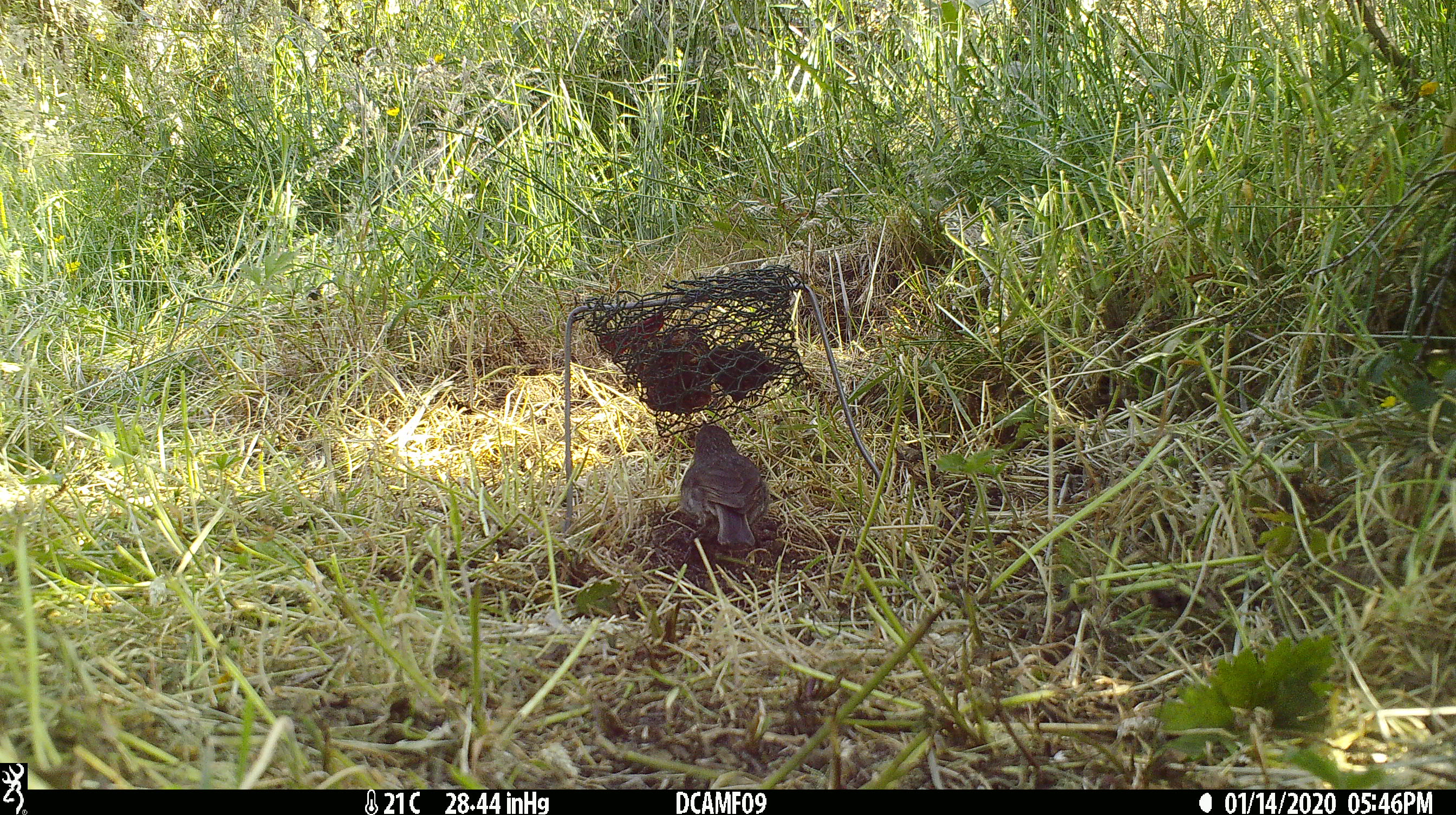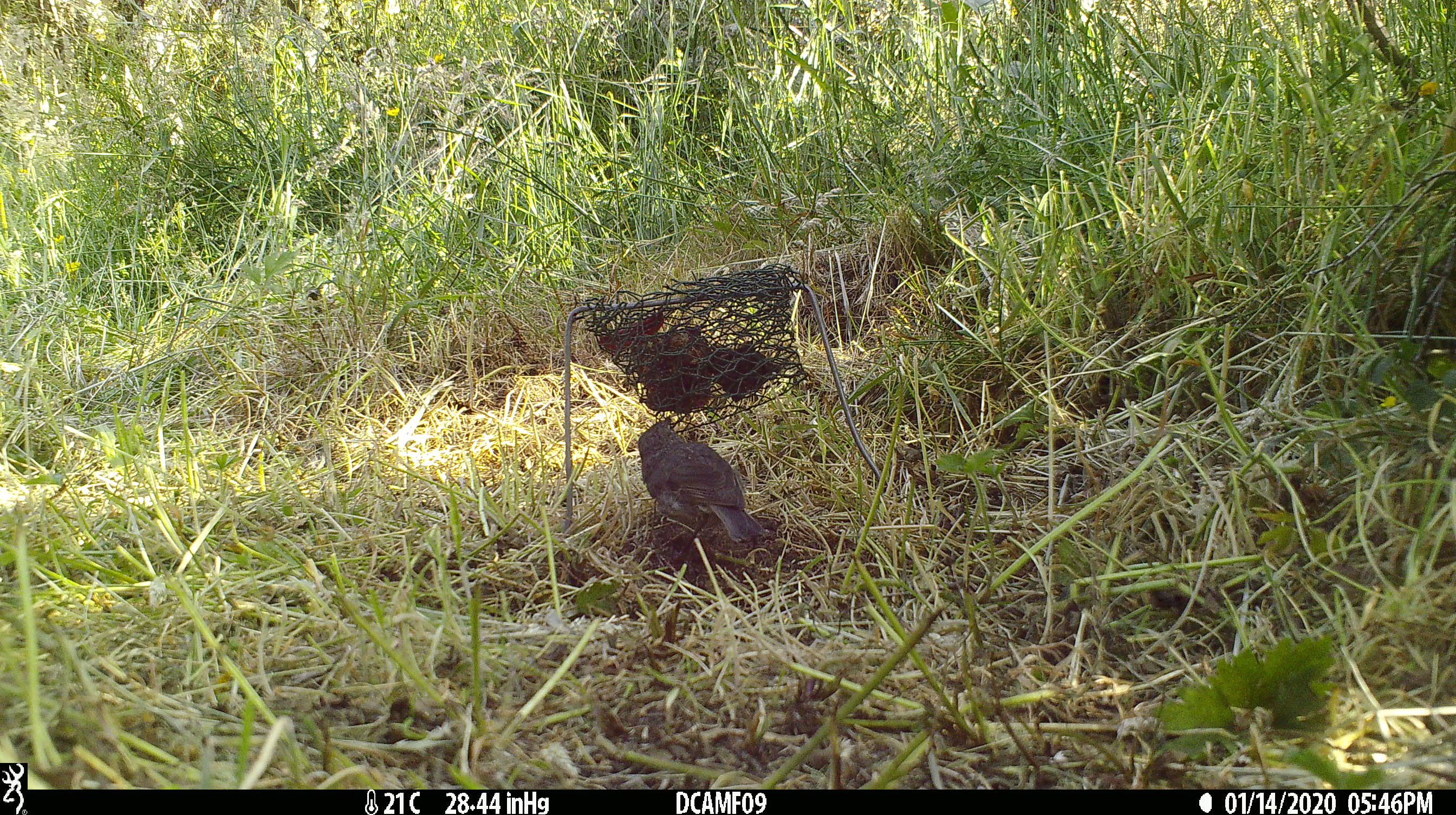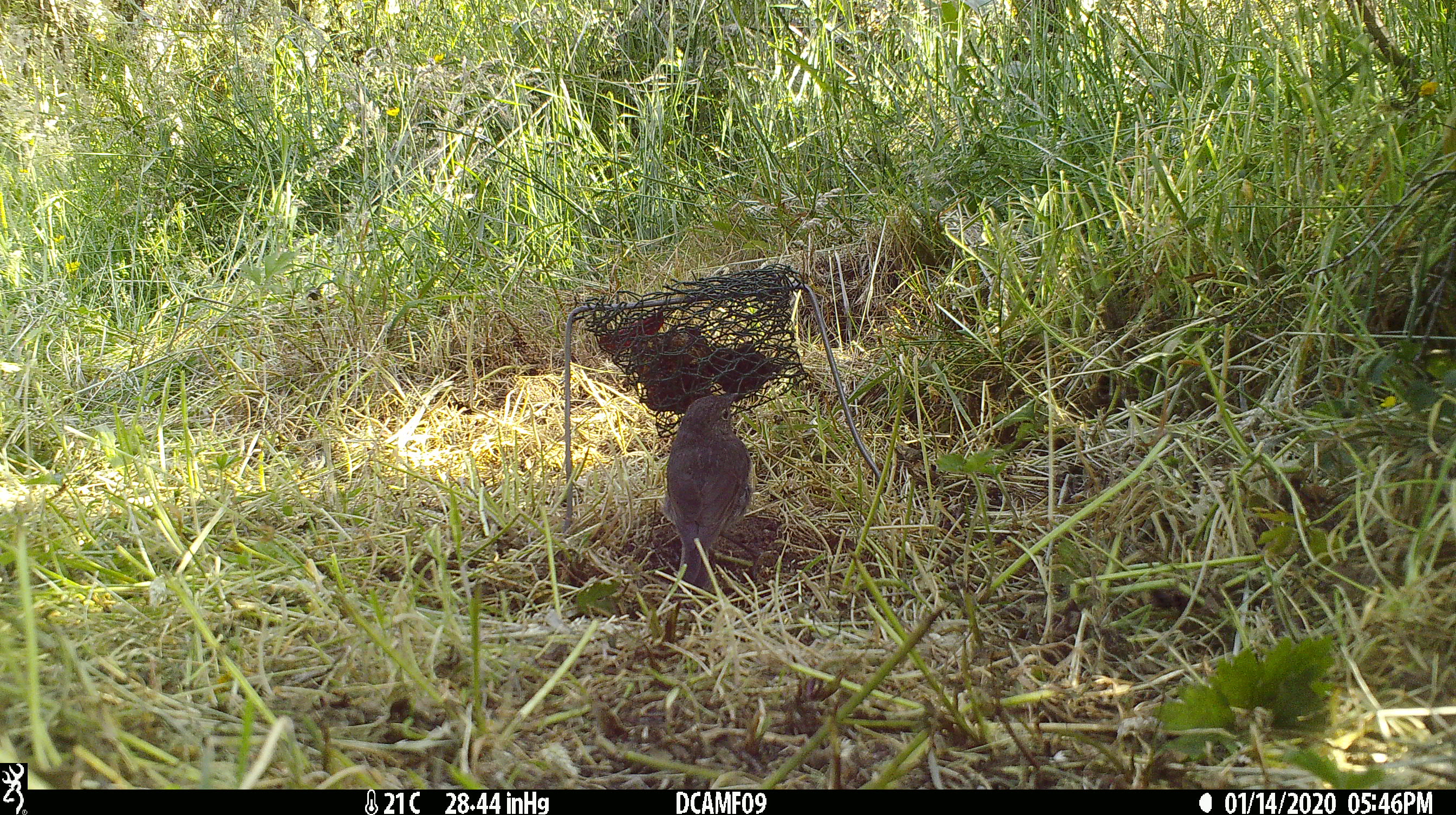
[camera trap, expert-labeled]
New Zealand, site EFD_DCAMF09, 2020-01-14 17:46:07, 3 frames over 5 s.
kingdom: Animalia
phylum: Chordata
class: Aves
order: Passeriformes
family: Petroicidae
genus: Petroica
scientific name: Petroica australis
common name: new zealand robin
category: robin